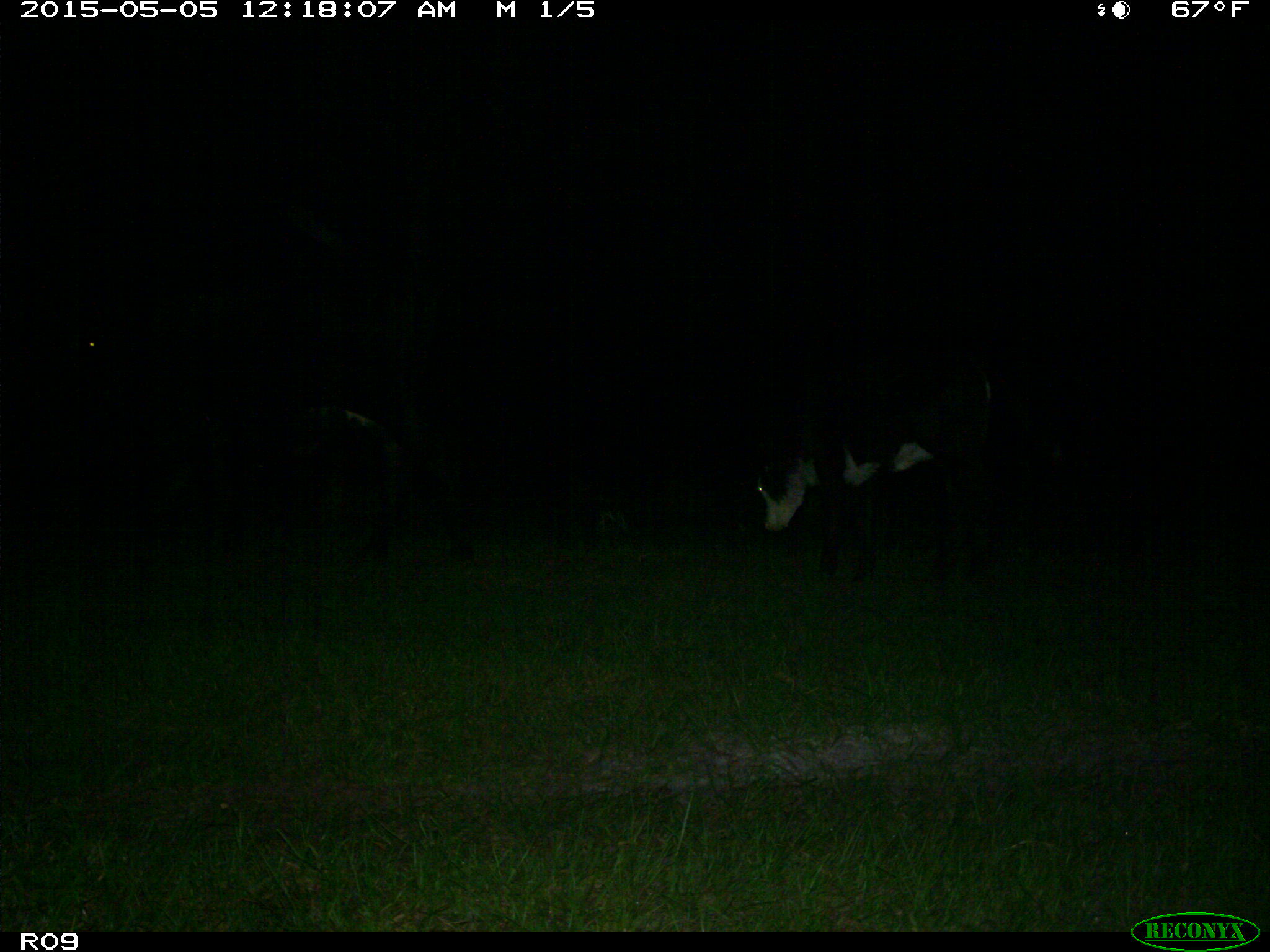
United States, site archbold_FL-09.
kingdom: Animalia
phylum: Chordata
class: Mammalia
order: Artiodactyla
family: Bovidae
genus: Bos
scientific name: Bos taurus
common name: domestic cow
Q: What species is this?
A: Bos taurus (domestic cow).